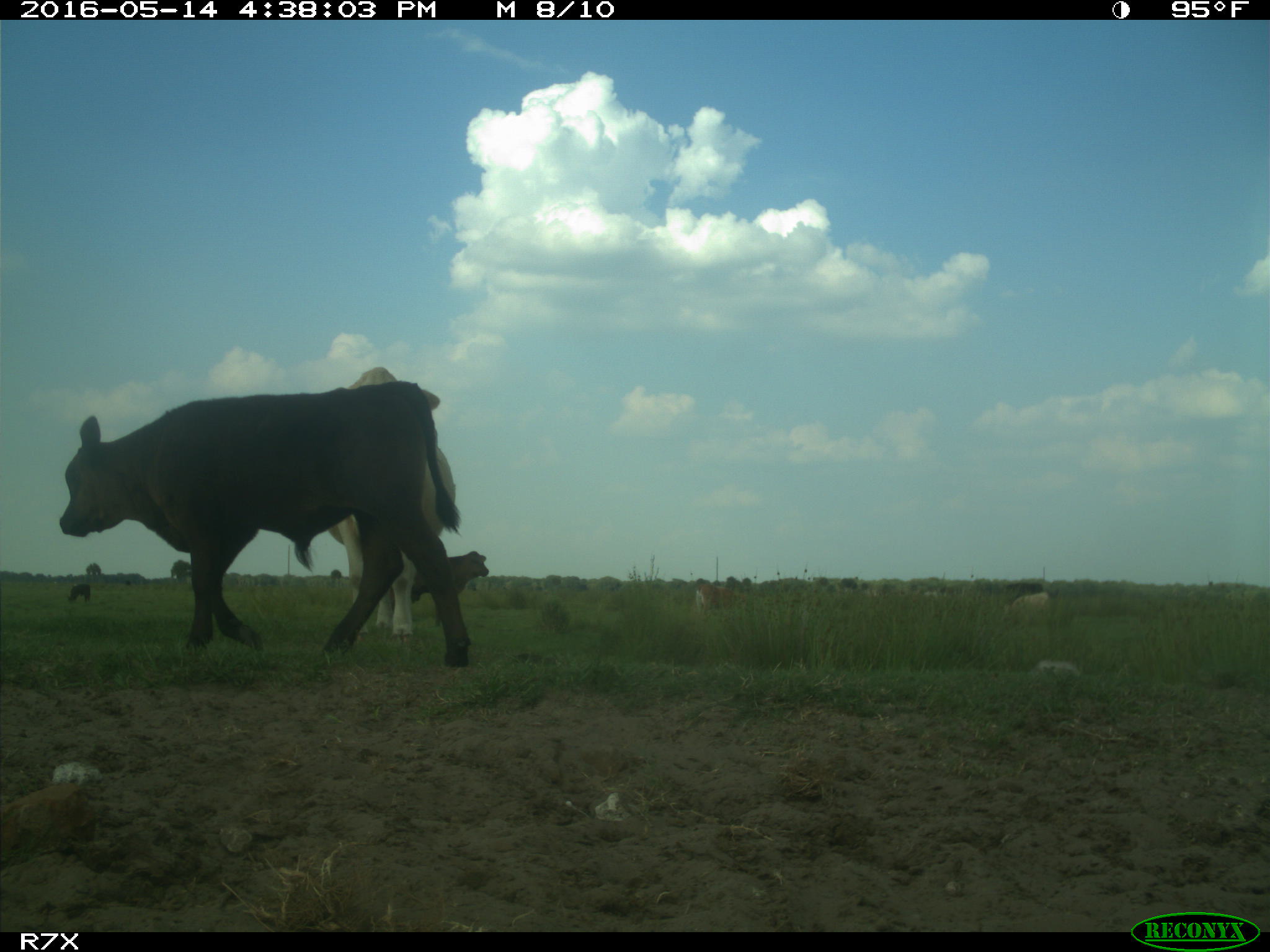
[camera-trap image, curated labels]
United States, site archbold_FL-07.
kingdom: Animalia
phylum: Chordata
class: Mammalia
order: Artiodactyla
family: Bovidae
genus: Bos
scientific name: Bos taurus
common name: domestic cow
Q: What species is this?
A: Bos taurus (domestic cow).